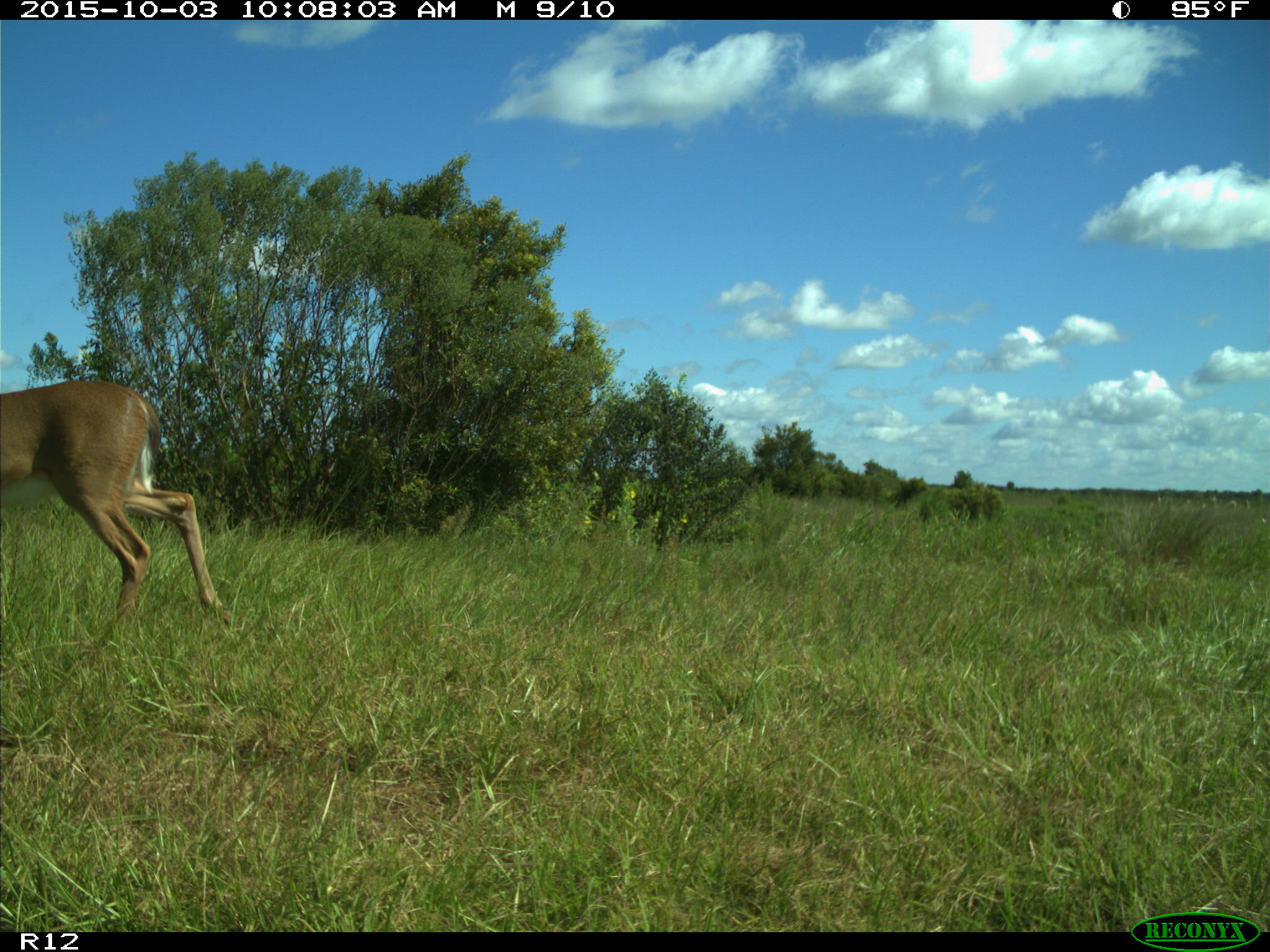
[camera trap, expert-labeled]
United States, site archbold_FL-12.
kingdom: Animalia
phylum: Chordata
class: Mammalia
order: Artiodactyla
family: Cervidae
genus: Odocoileus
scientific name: Odocoileus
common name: deer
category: unidentified deer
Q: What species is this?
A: Unidentified deer (deer) (Odocoileus).